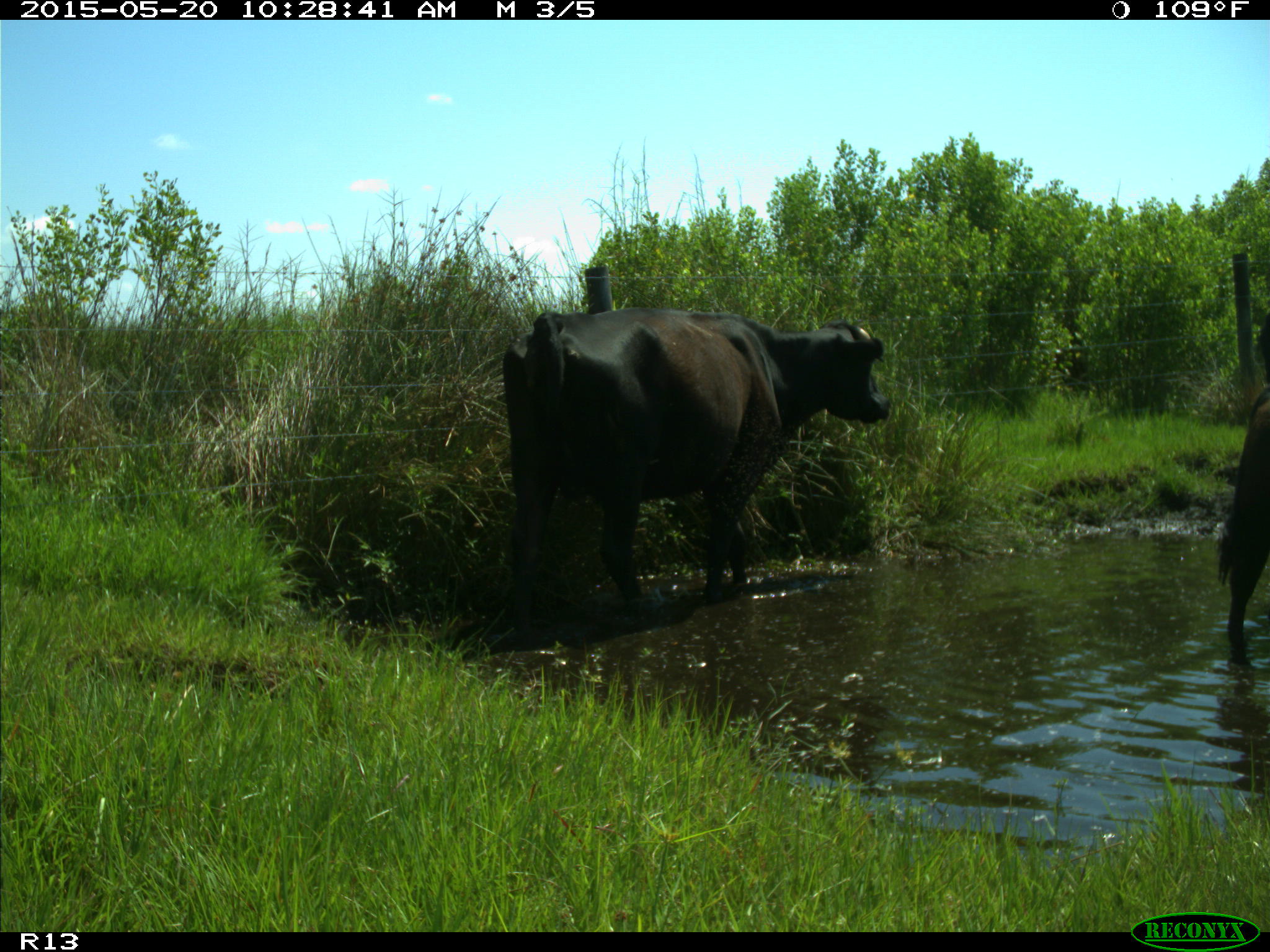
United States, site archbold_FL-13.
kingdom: Animalia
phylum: Chordata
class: Mammalia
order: Artiodactyla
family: Bovidae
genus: Bos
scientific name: Bos taurus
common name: domestic cow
Bos taurus (domestic cow).